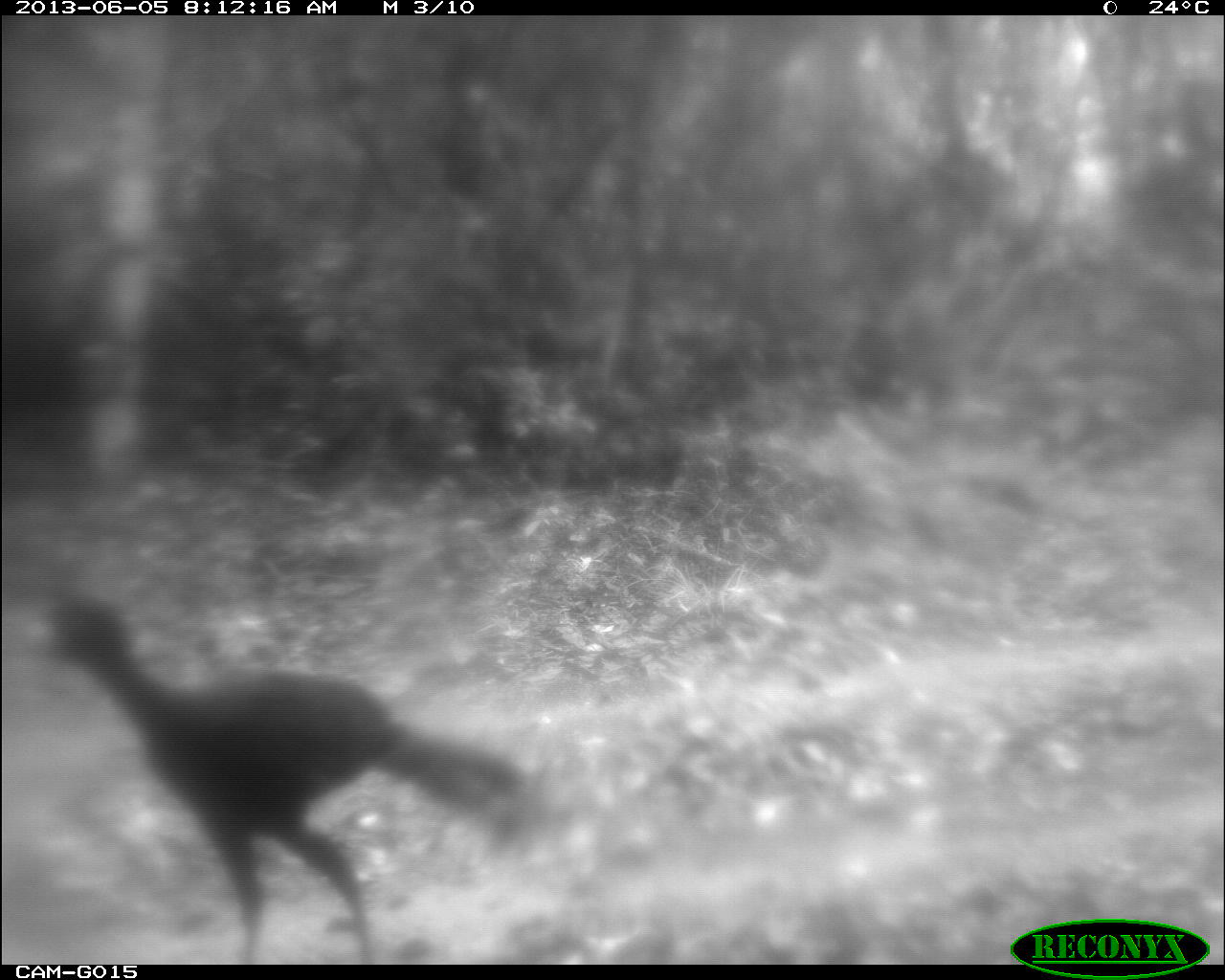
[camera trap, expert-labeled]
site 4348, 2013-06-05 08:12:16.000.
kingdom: Animalia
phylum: Chordata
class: Aves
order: Galliformes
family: Cracidae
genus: Crax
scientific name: Crax rubra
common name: great curassow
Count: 1.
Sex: male.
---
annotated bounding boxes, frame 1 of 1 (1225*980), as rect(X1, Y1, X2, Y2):
crax rubra: rect(31, 588, 526, 965)